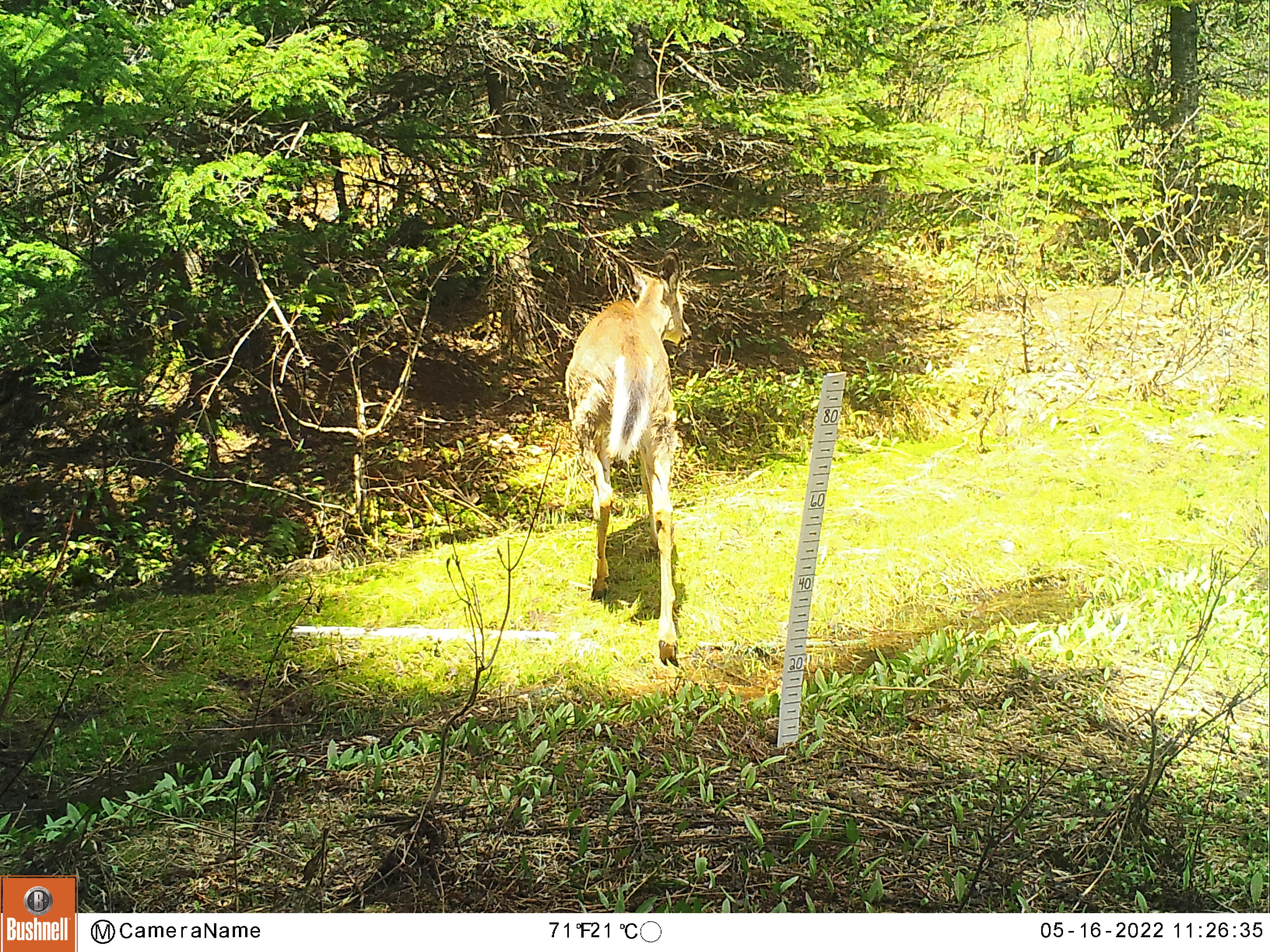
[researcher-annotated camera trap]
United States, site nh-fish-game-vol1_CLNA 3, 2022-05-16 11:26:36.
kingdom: Animalia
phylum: Chordata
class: Mammalia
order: Artiodactyla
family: Cervidae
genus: Odocoileus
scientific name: Odocoileus virginianus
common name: white-tailed deer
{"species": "white-tailed deer (Odocoileus virginianus)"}